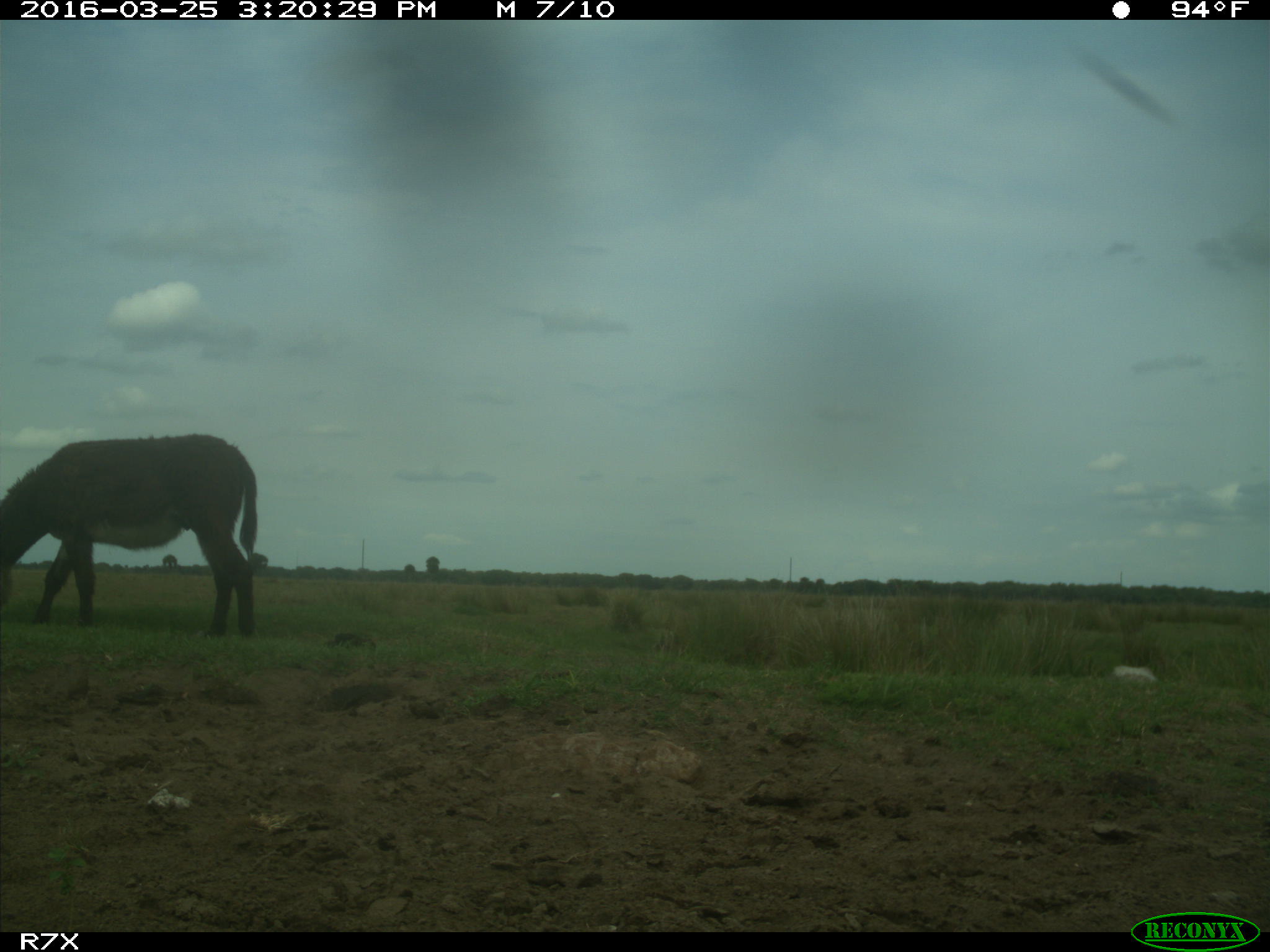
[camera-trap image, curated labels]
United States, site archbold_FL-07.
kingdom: Animalia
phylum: Chordata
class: Mammalia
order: Perissodactyla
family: Equidae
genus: Equus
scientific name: Equus africanus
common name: african wild ass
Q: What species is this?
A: Equus africanus (african wild ass).